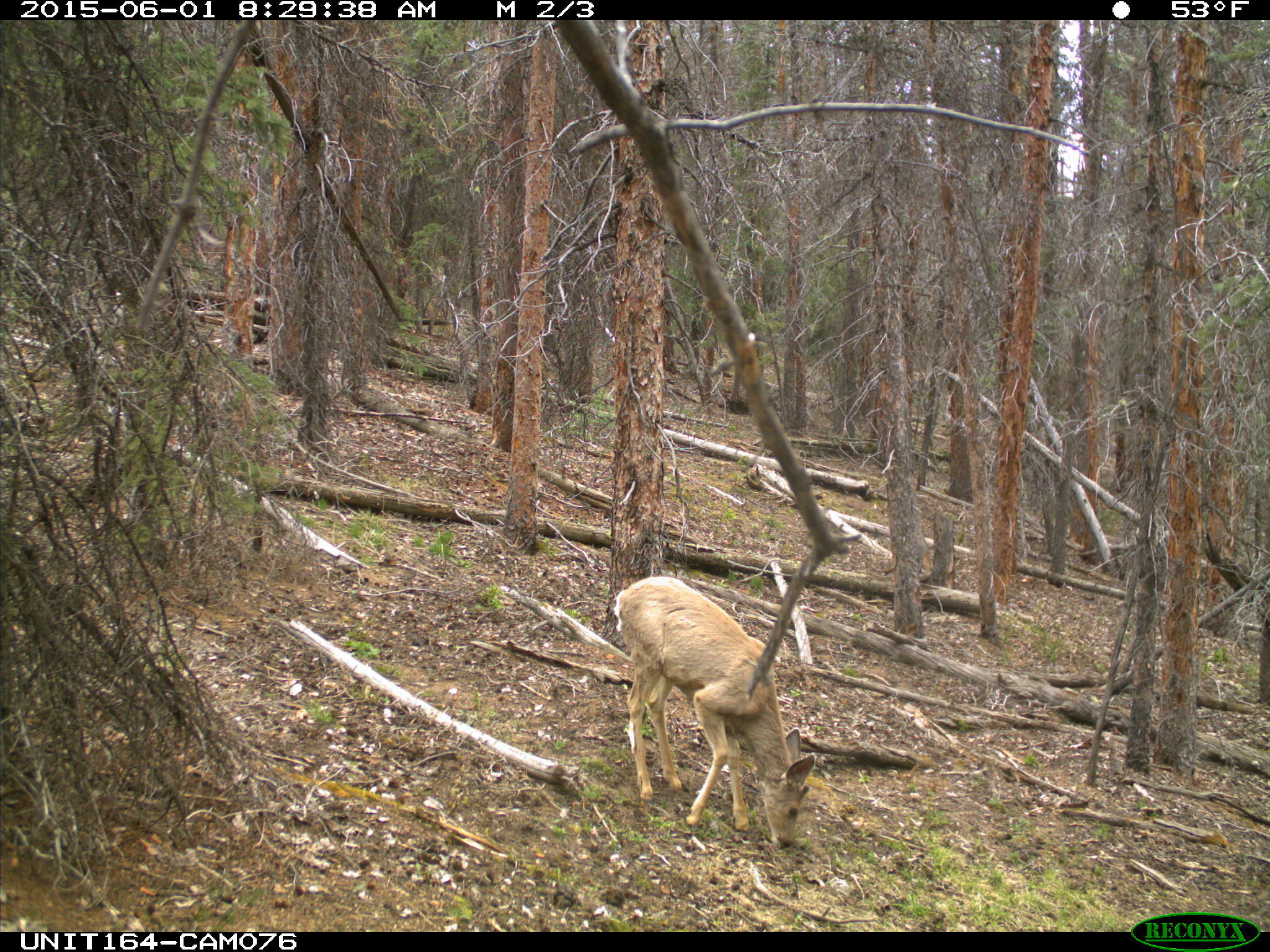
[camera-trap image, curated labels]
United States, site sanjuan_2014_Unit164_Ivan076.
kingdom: Animalia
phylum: Chordata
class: Mammalia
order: Artiodactyla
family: Cervidae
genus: Odocoileus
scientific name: Odocoileus hemionus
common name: mule deer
Odocoileus hemionus (mule deer).